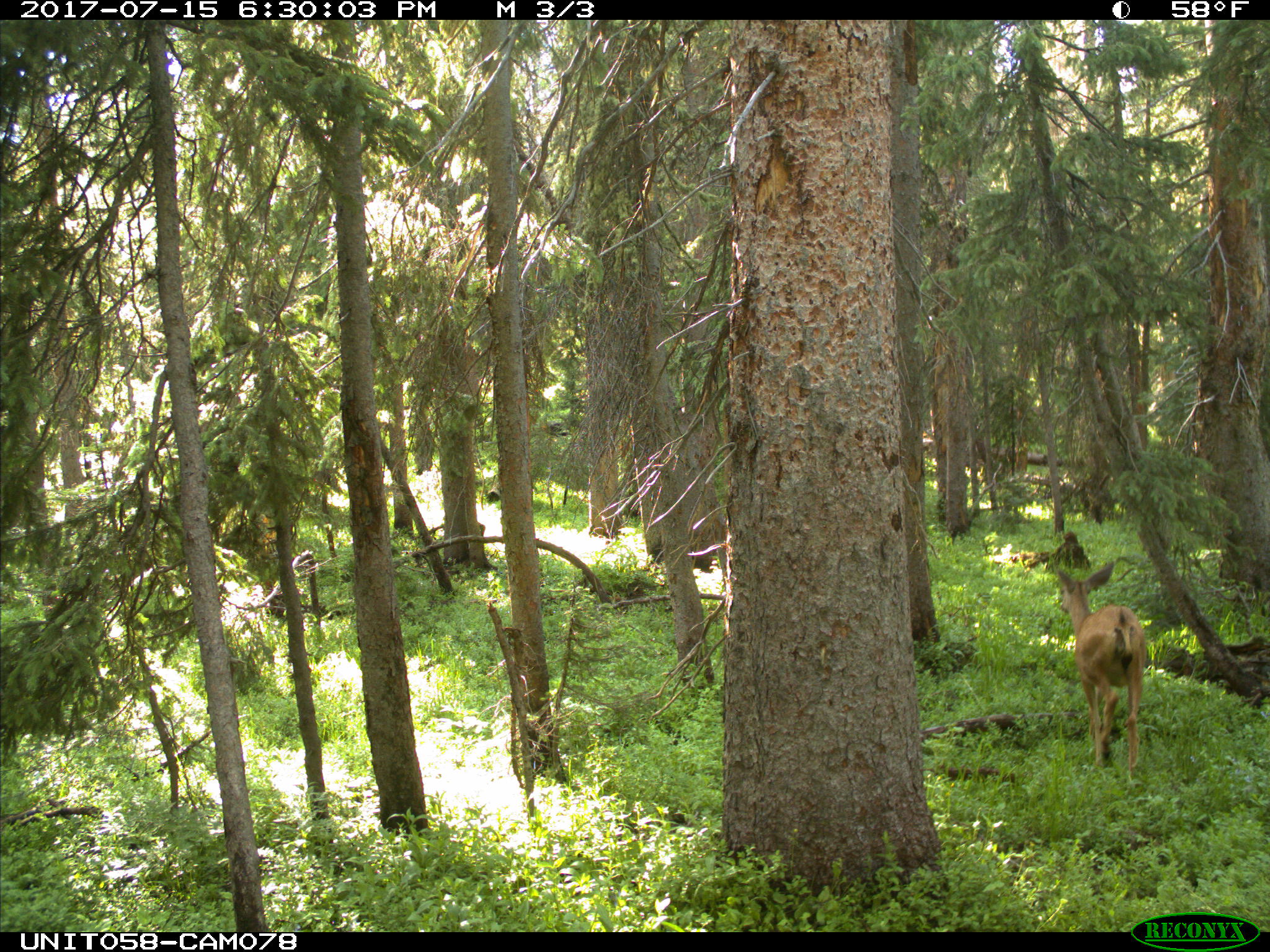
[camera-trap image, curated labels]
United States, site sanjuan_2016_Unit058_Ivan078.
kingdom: Animalia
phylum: Chordata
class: Mammalia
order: Artiodactyla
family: Cervidae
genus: Odocoileus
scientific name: Odocoileus hemionus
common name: mule deer